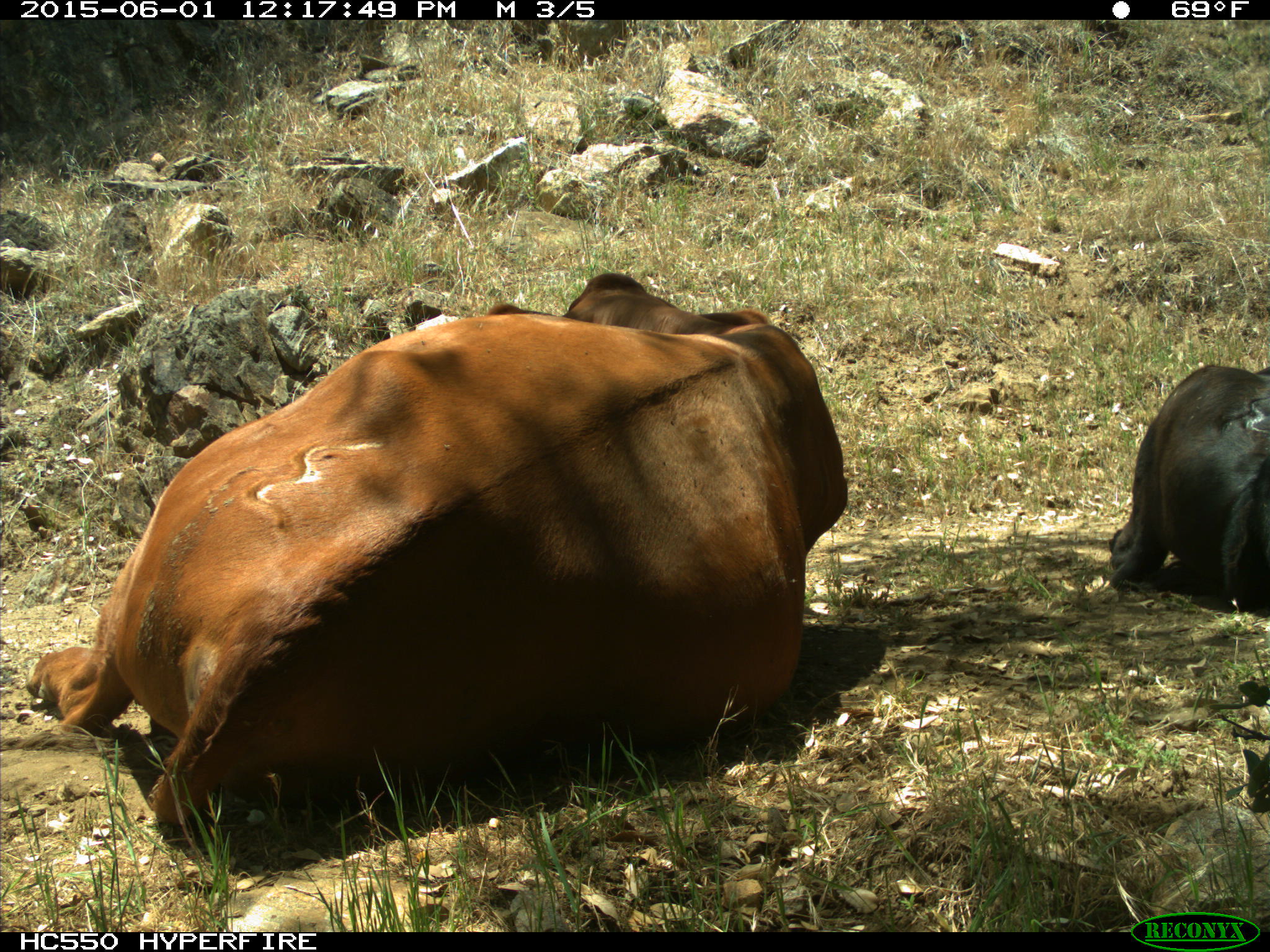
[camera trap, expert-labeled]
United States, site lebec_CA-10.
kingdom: Animalia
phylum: Chordata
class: Mammalia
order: Artiodactyla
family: Bovidae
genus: Bos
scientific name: Bos taurus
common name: domestic cow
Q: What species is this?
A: Bos taurus (domestic cow).